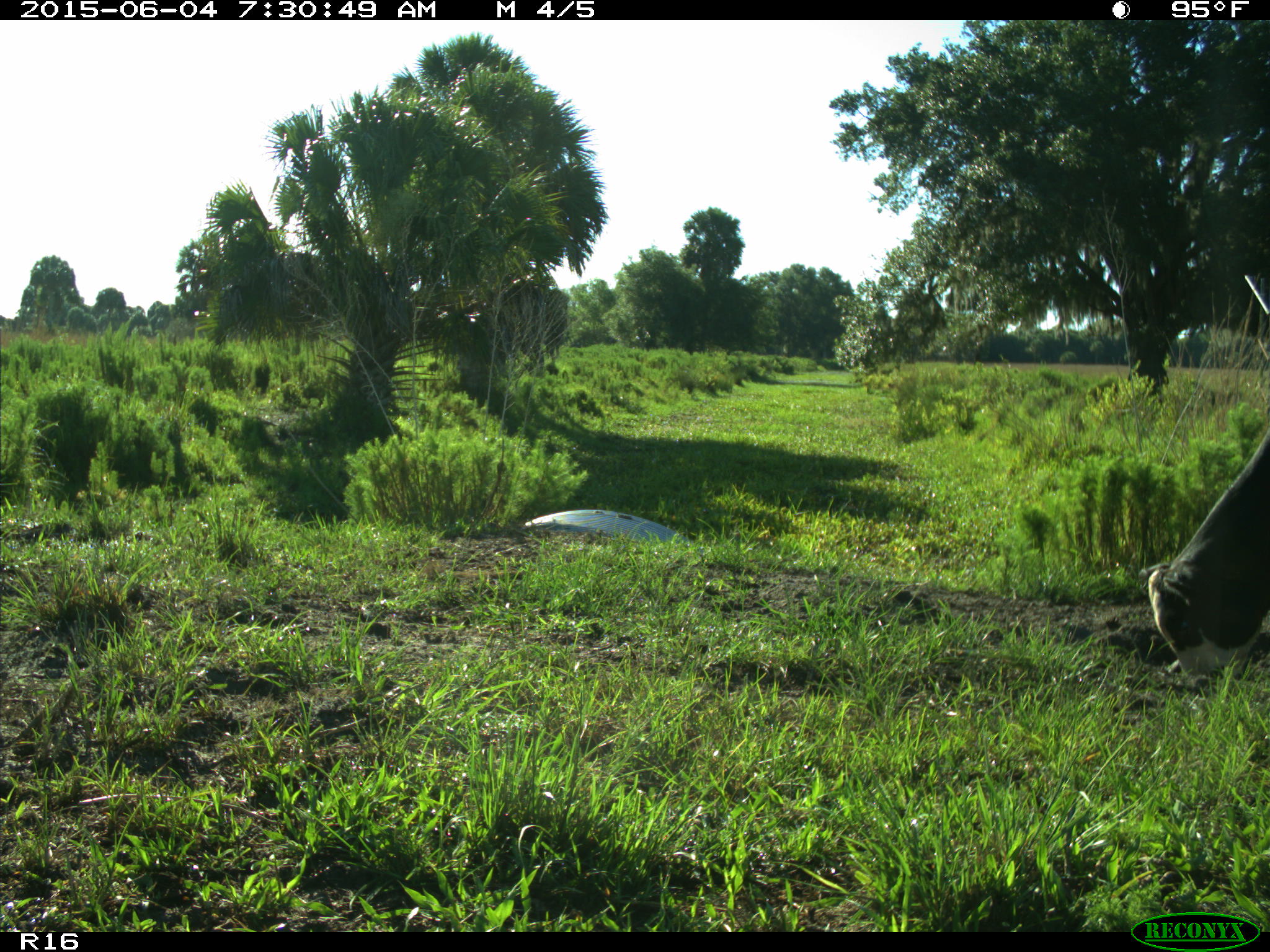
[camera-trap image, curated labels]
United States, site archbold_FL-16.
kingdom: Animalia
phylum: Chordata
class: Mammalia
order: Artiodactyla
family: Bovidae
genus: Bos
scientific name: Bos taurus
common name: domestic cow